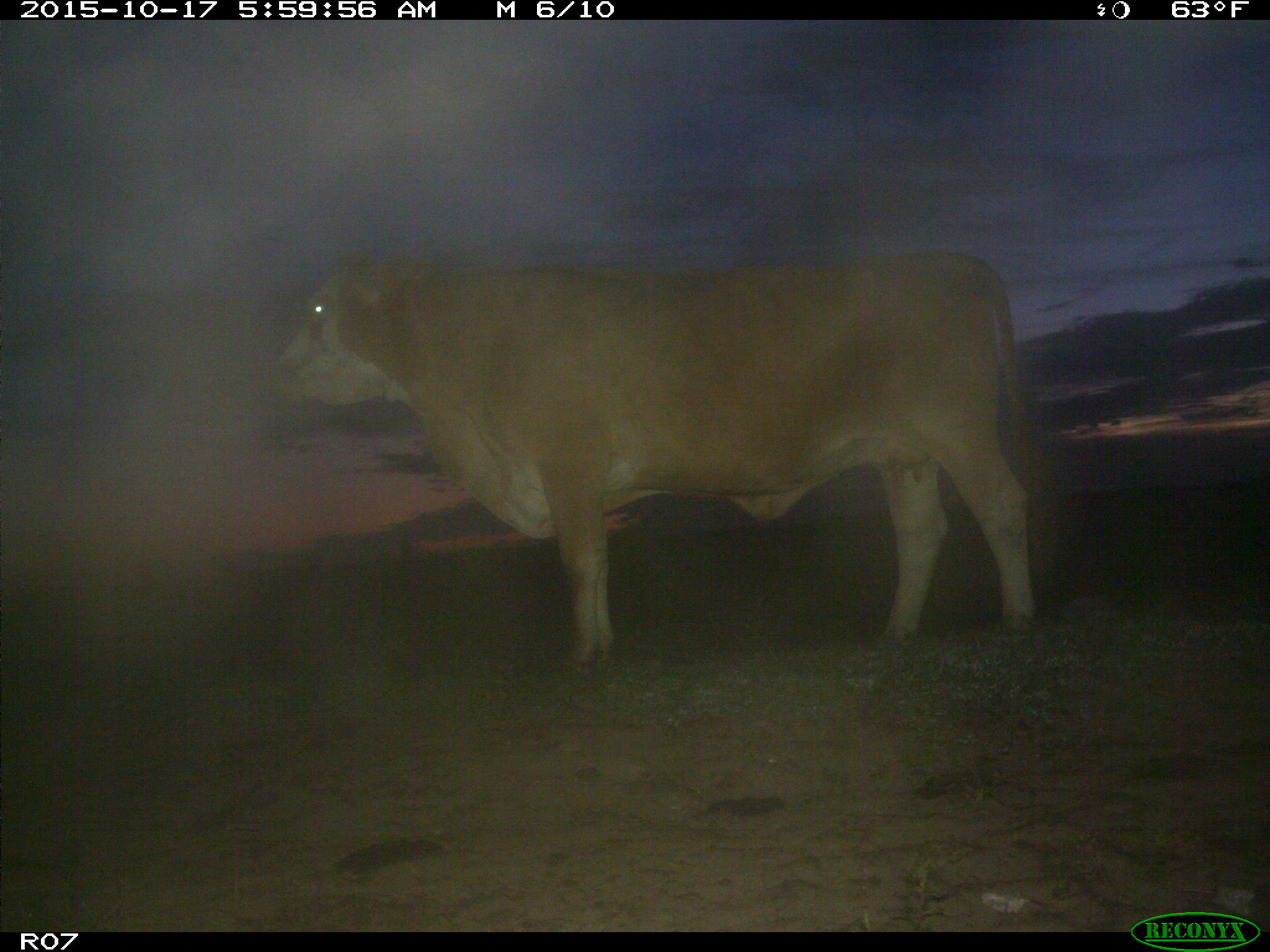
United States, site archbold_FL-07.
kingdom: Animalia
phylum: Chordata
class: Mammalia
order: Artiodactyla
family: Bovidae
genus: Bos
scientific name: Bos taurus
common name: domestic cow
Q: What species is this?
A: Bos taurus (domestic cow).